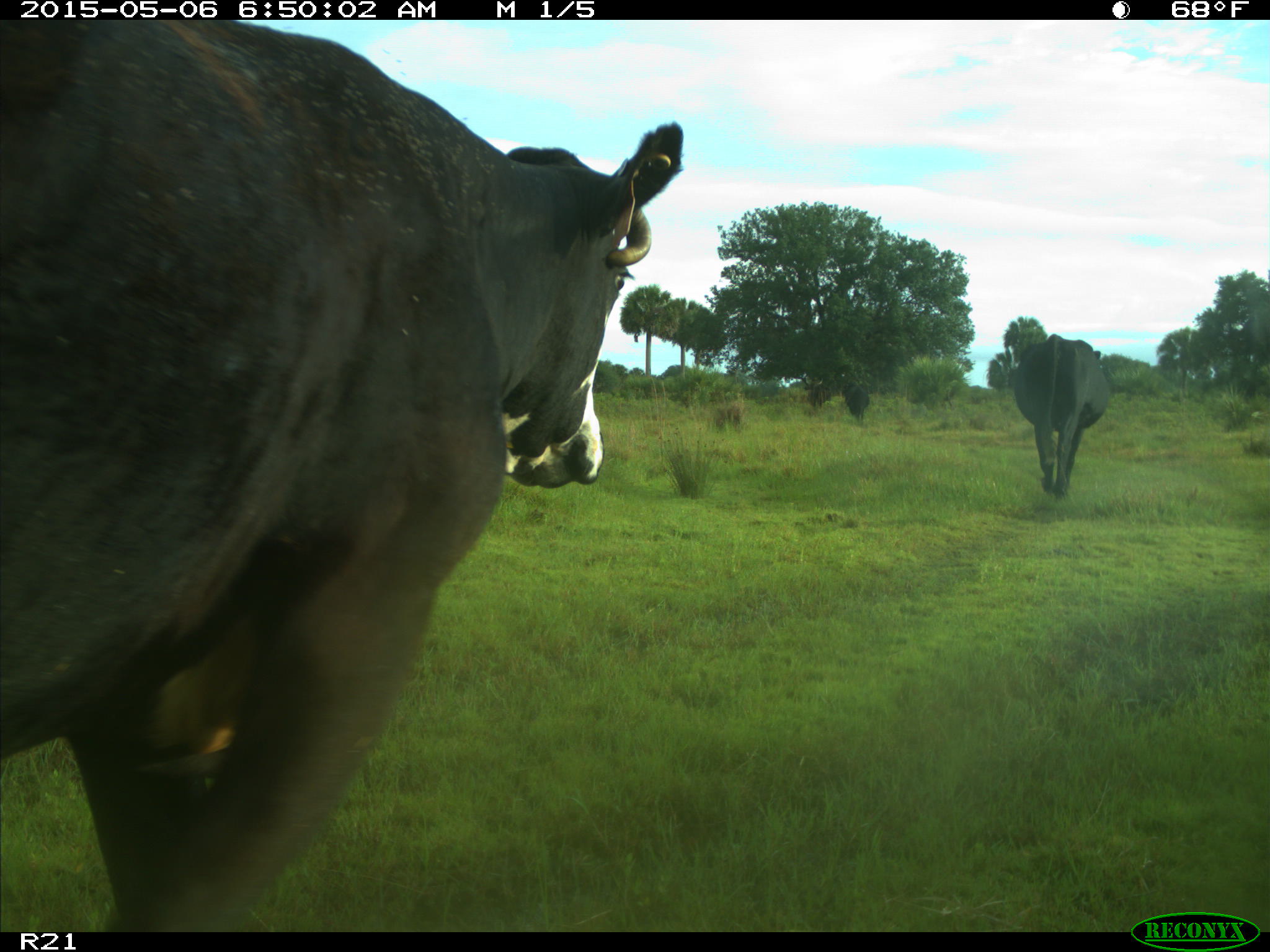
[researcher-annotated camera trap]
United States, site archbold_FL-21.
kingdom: Animalia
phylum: Chordata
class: Mammalia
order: Artiodactyla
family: Bovidae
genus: Bos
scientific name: Bos taurus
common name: domestic cow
Bos taurus (domestic cow).